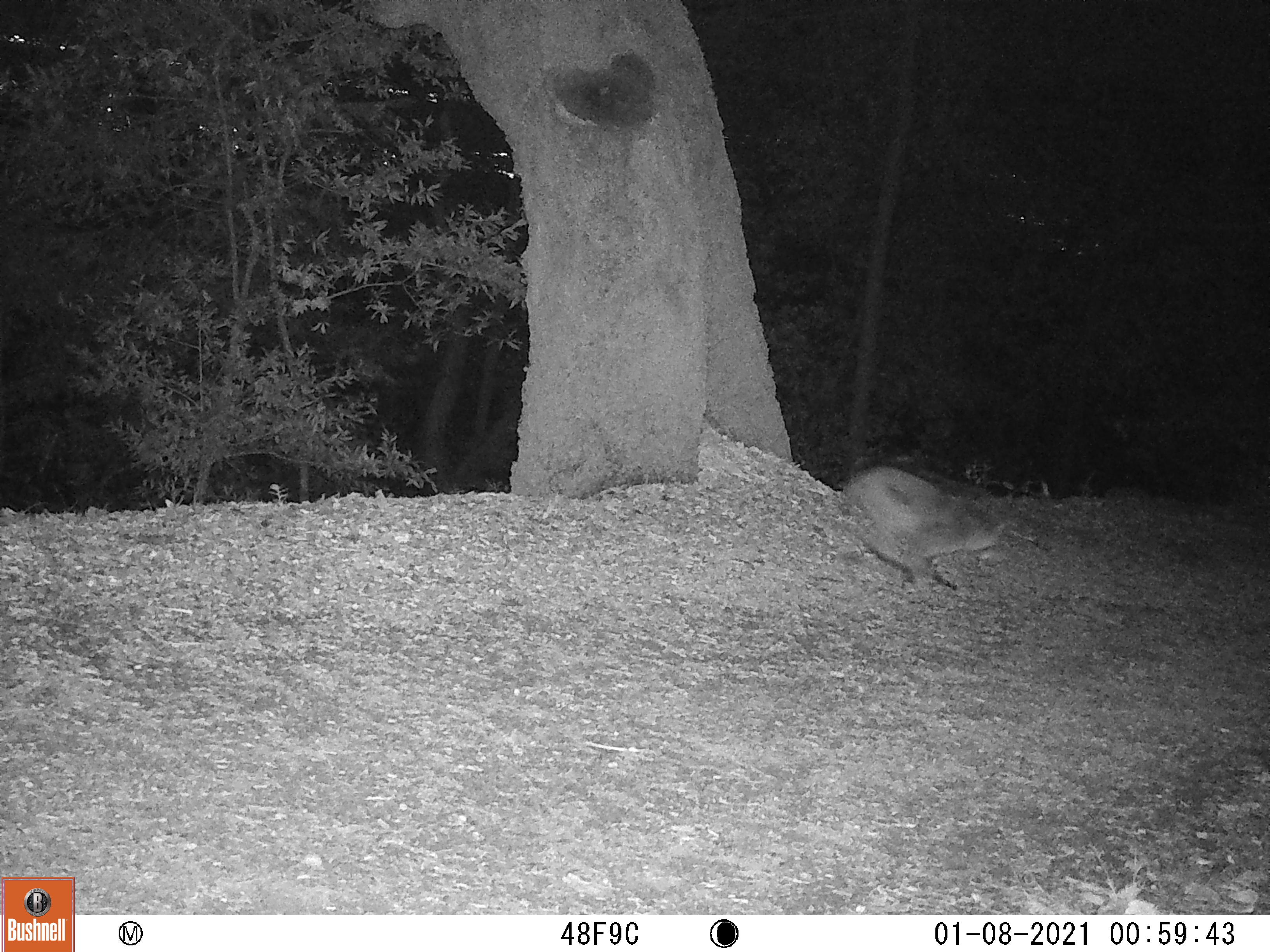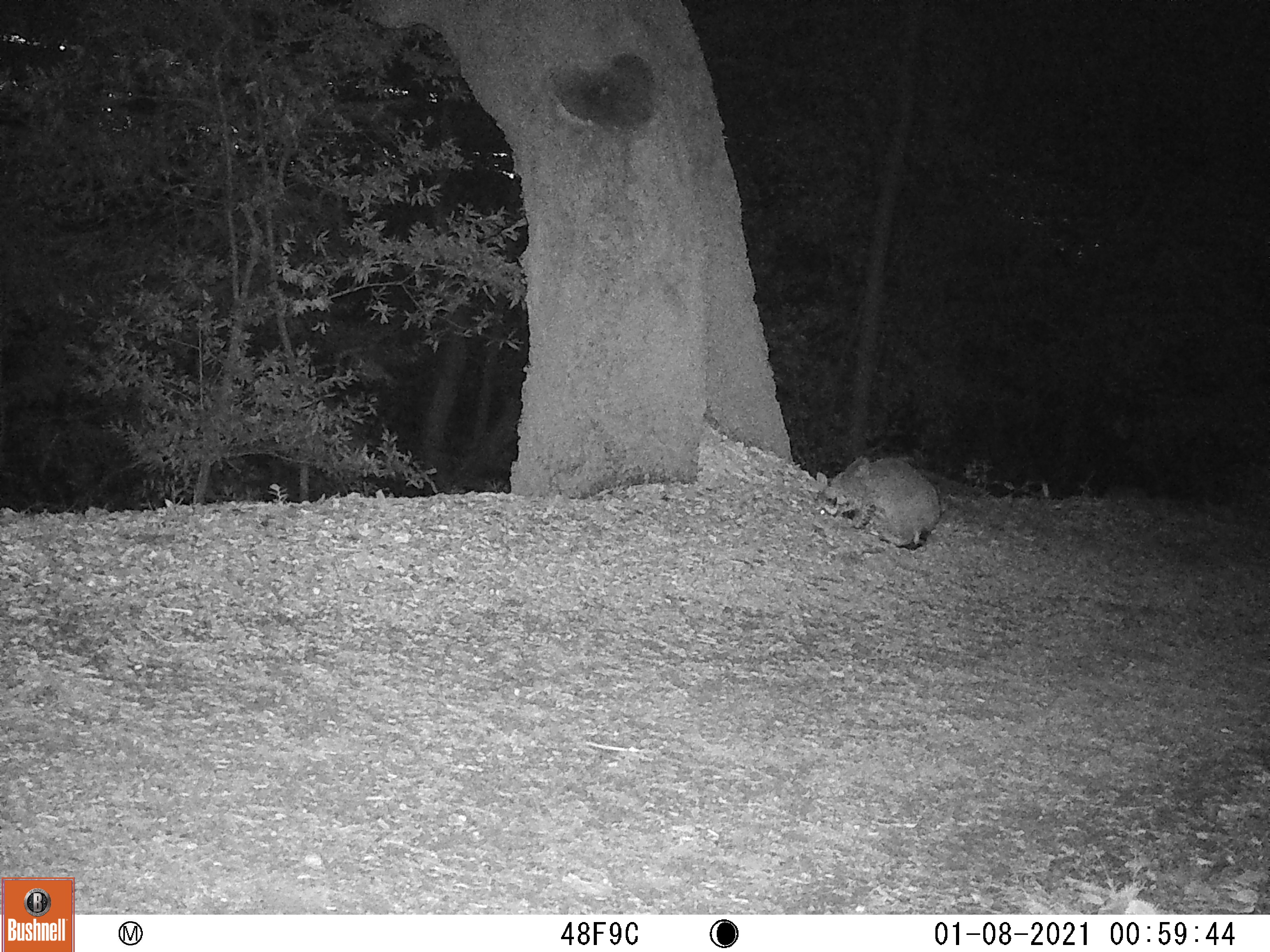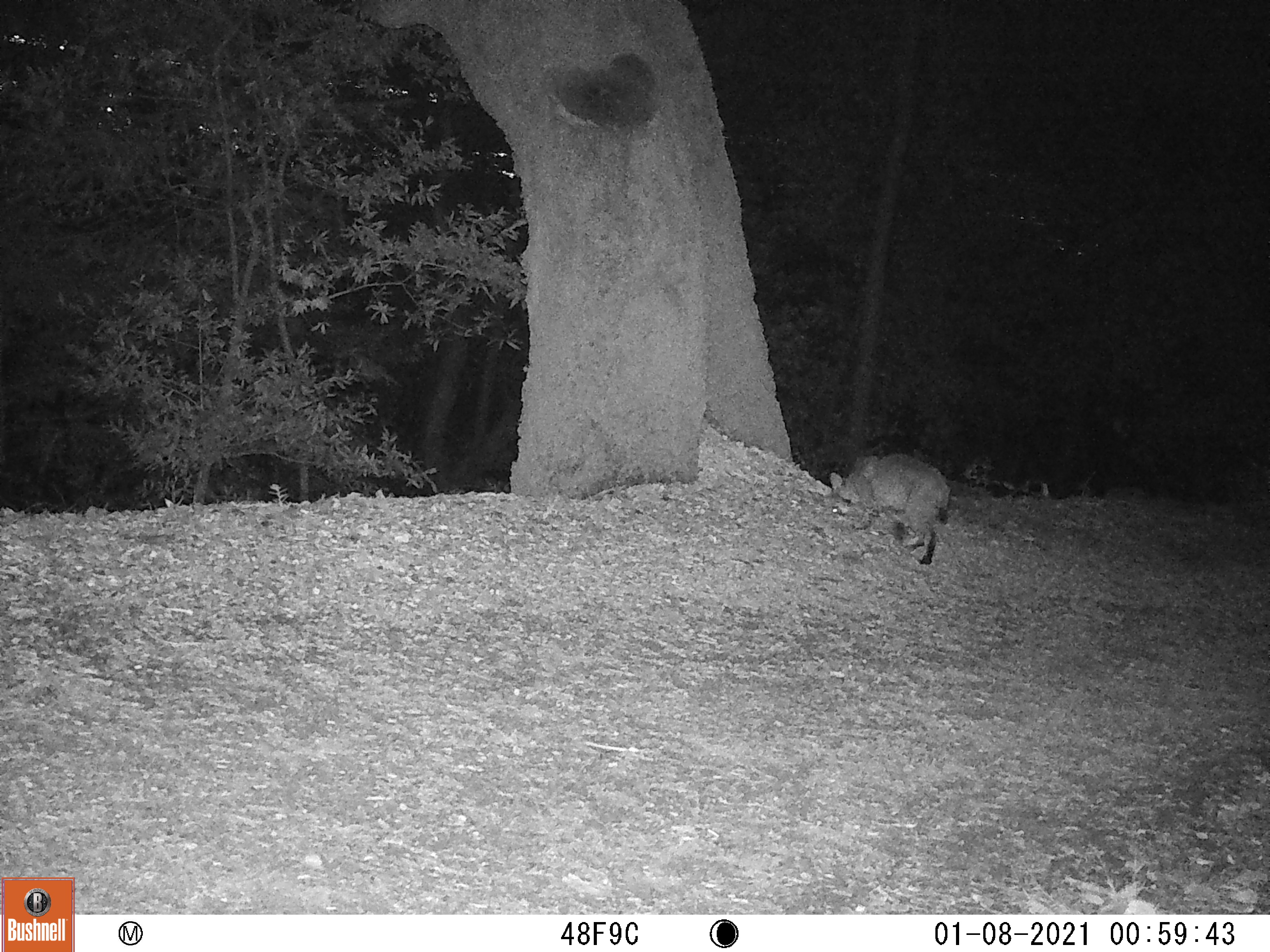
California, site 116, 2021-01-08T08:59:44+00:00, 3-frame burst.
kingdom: Animalia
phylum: Chordata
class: Mammalia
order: Carnivora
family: Felidae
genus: Lynx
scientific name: Lynx rufus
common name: bobcat